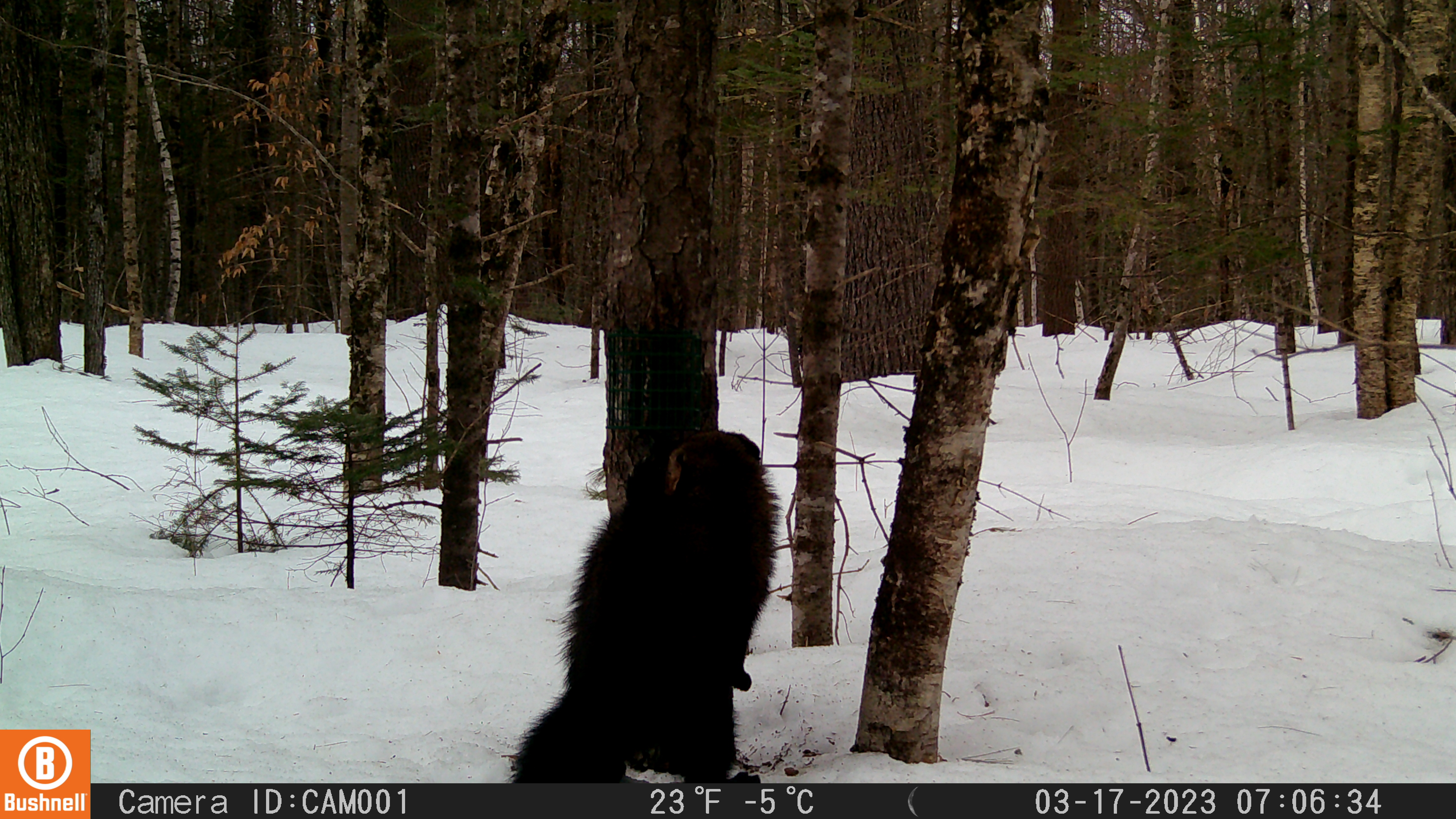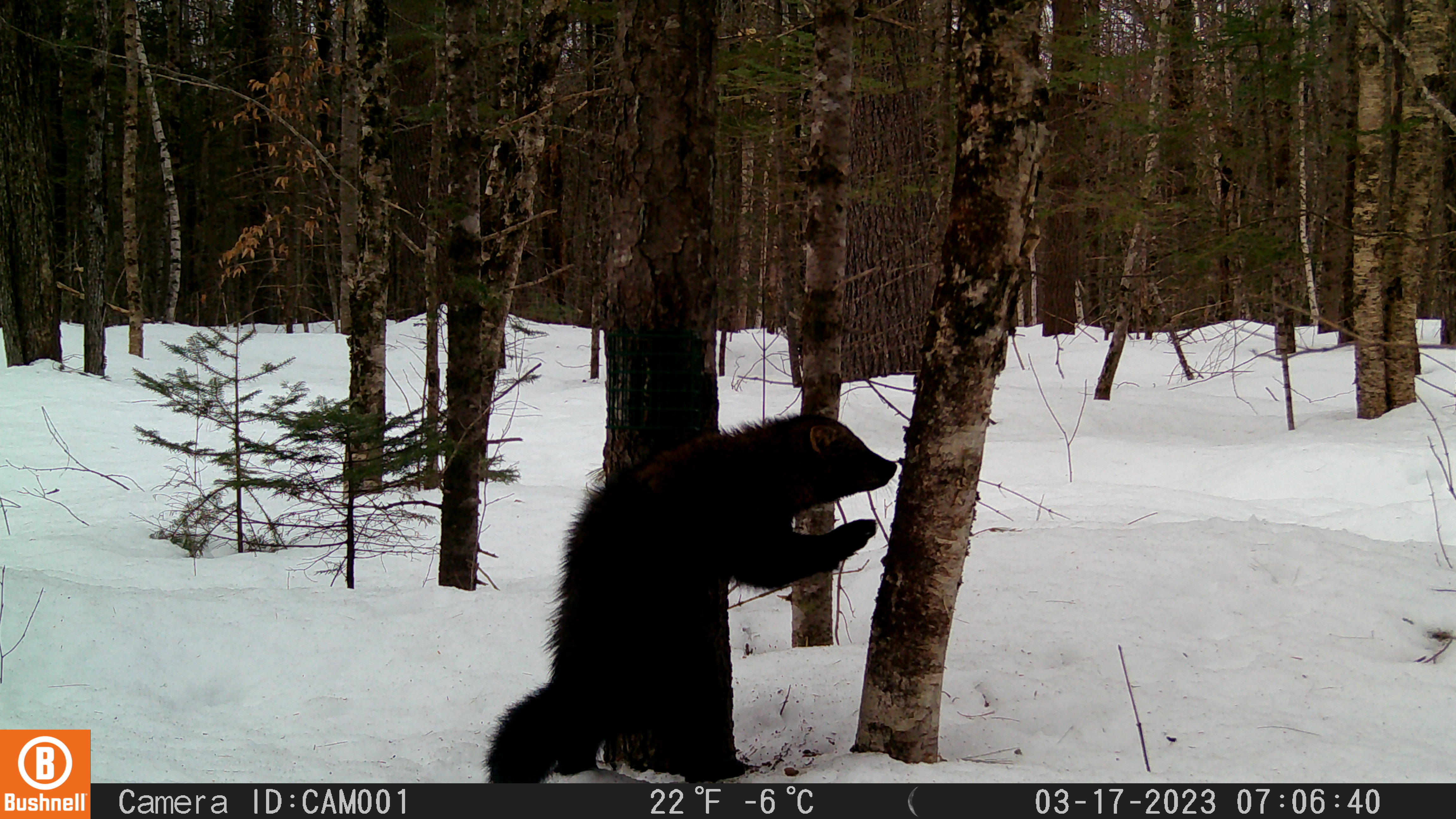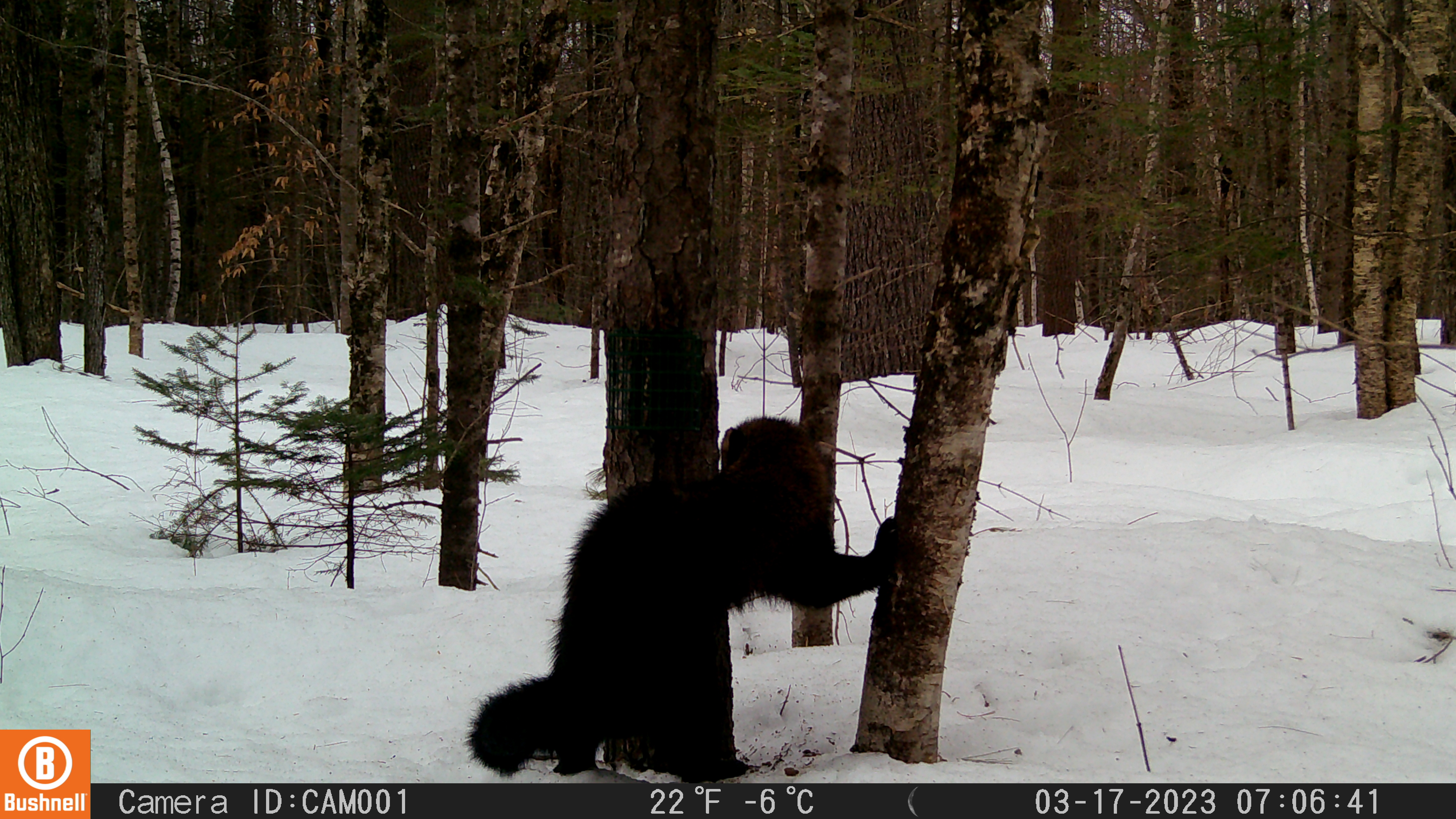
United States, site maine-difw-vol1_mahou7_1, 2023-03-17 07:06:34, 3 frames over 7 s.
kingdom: Animalia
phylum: Chordata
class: Mammalia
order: Carnivora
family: Mustelidae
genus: Pekania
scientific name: Pekania pennanti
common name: fisher